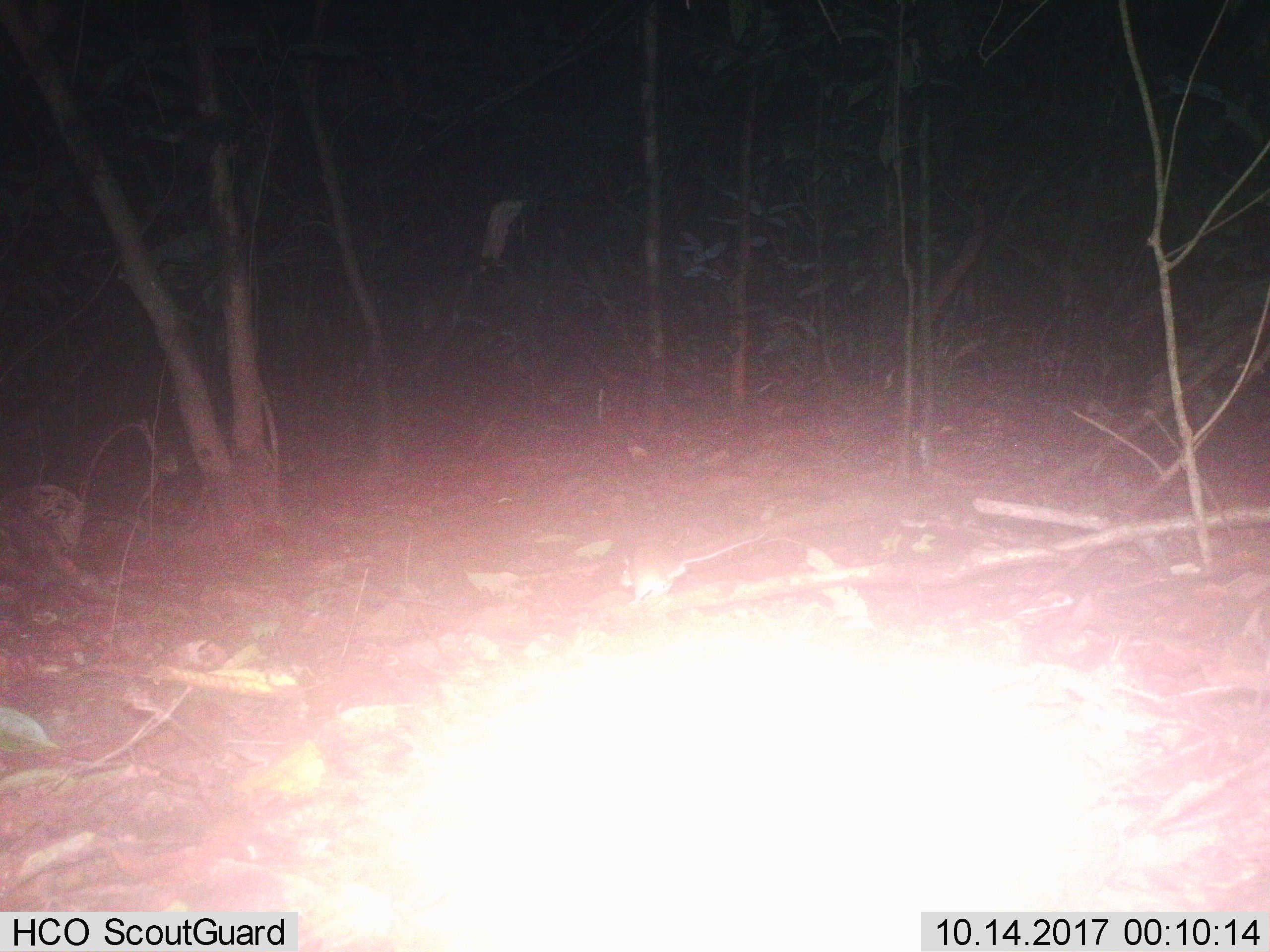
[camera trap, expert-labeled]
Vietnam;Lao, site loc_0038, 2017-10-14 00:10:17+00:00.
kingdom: Animalia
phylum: Chordata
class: Mammalia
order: Rodentia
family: Muridae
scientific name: Muridae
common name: old-world mice and rats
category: unidentified murid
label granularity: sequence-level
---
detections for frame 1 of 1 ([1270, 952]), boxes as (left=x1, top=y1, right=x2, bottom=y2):
unidentified murid: (left=618, top=530, right=769, bottom=606)